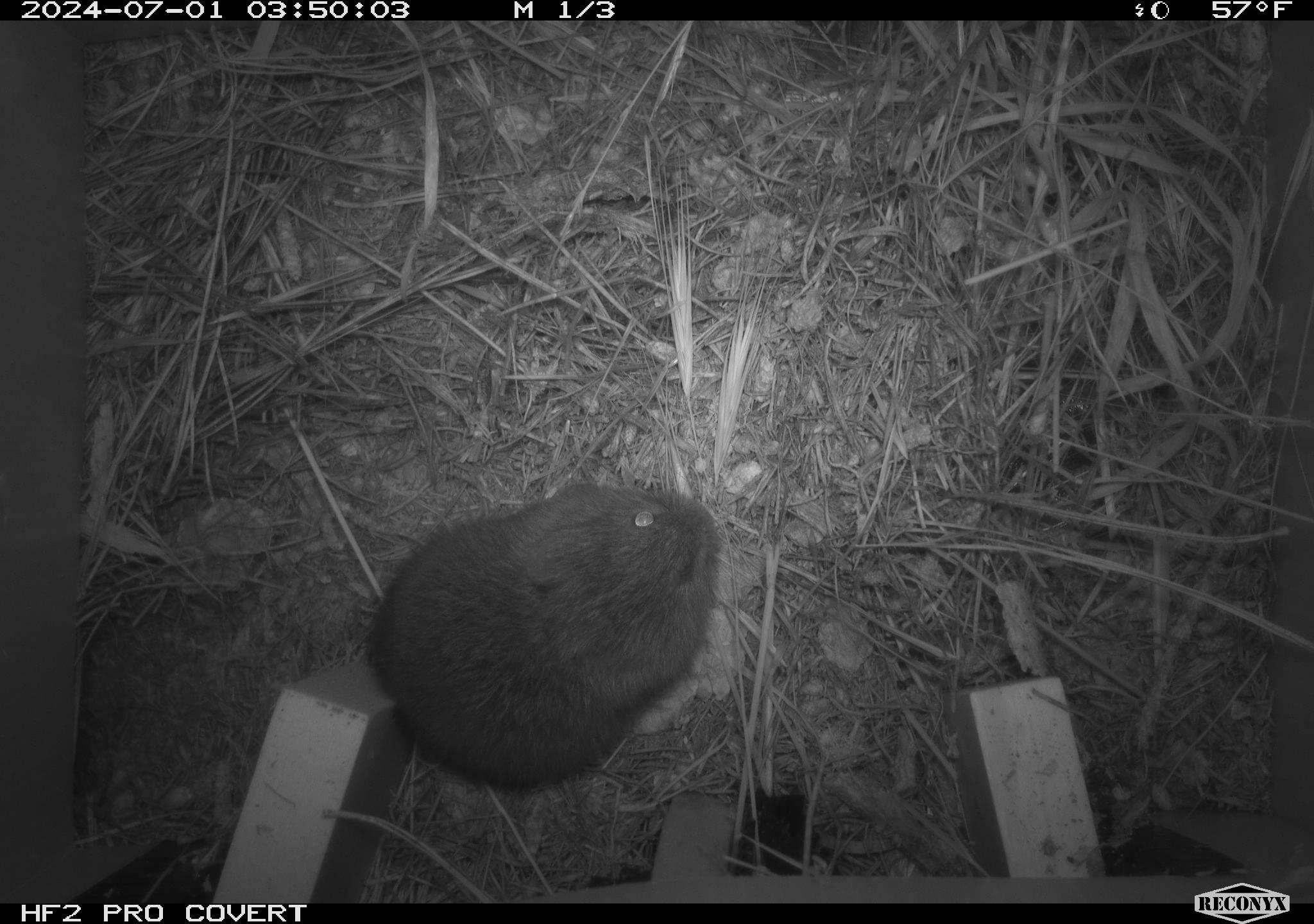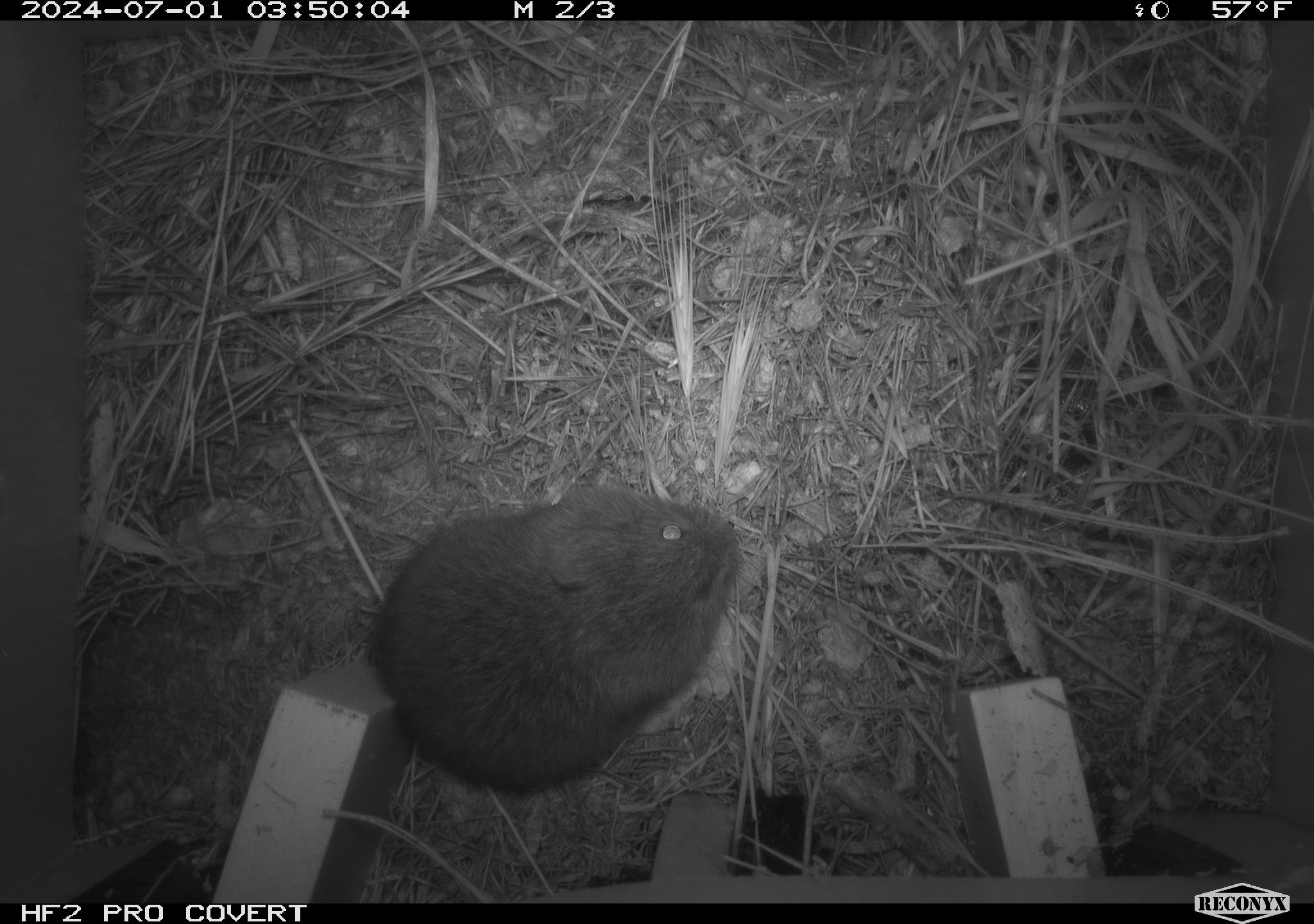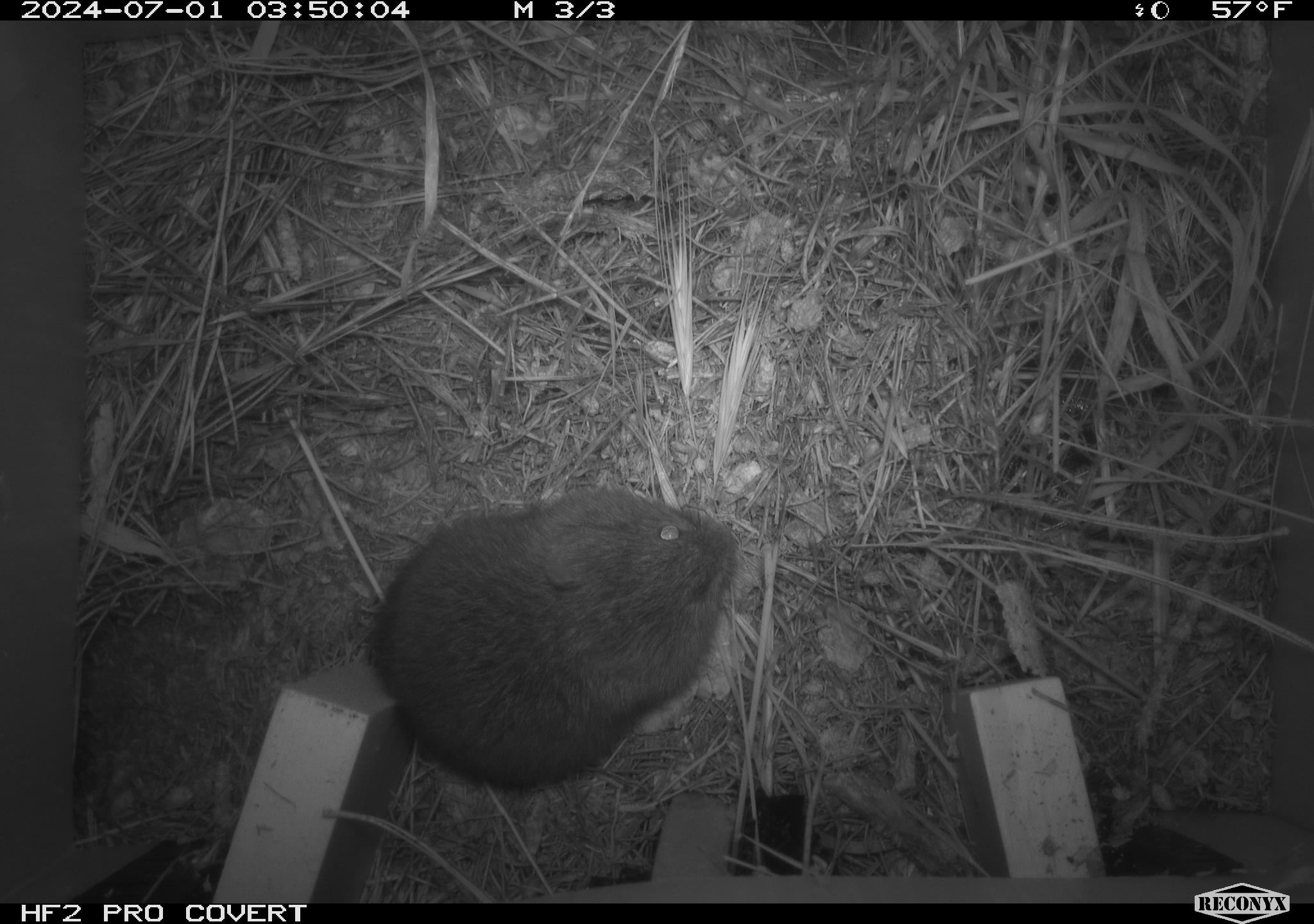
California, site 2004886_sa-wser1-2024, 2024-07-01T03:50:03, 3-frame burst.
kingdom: Animalia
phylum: Chordata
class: Mammalia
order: Rodentia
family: Cricetidae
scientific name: Arvicolinae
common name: voles, lemmings, and muskrats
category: arvicolinae subfamily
Arvicolinae subfamily (voles, lemmings, and muskrats) (Arvicolinae).